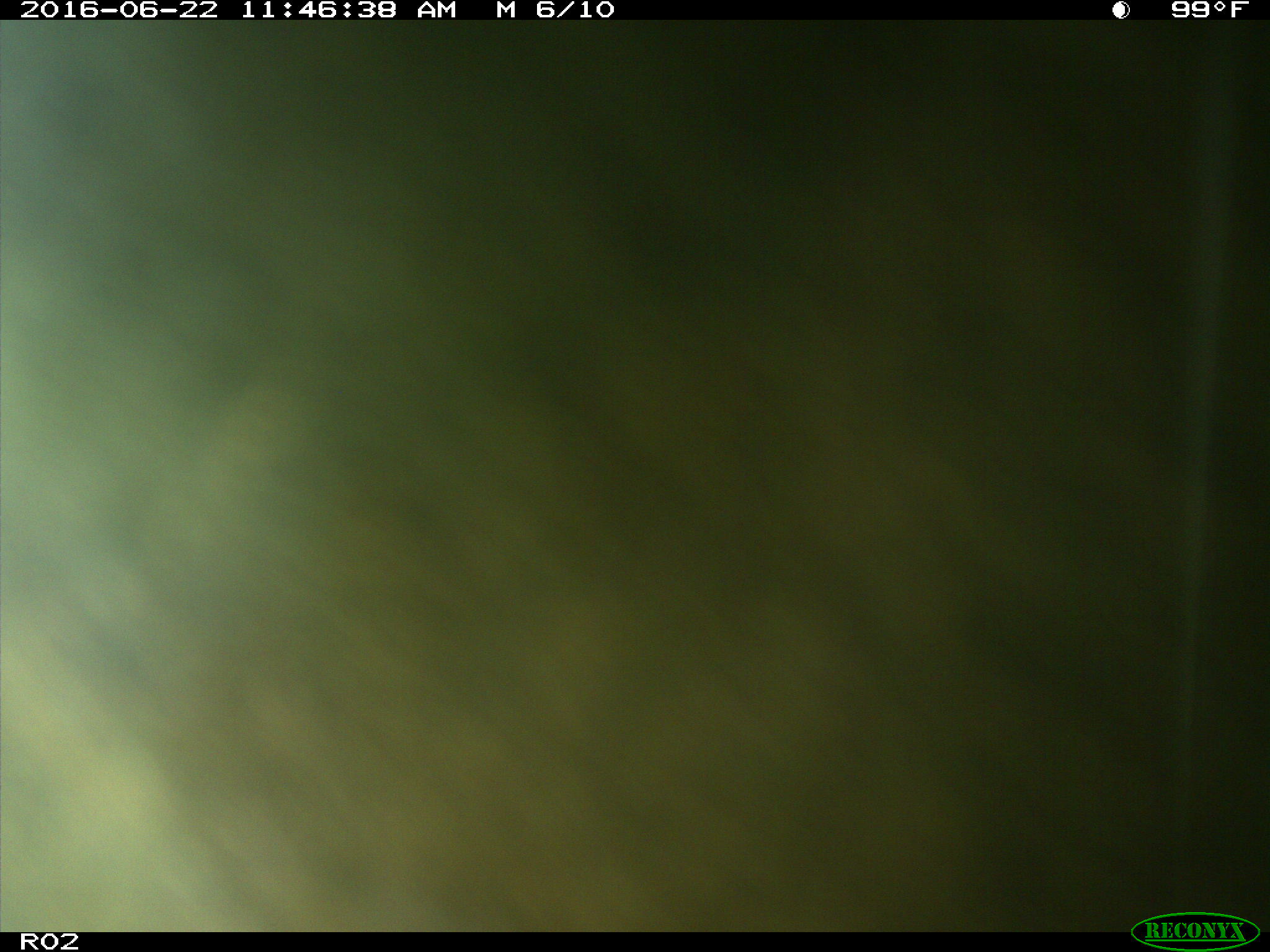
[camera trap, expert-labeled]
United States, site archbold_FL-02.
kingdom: Animalia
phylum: Chordata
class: Mammalia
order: Artiodactyla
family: Bovidae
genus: Bos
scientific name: Bos taurus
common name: domestic cow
Bos taurus (domestic cow).